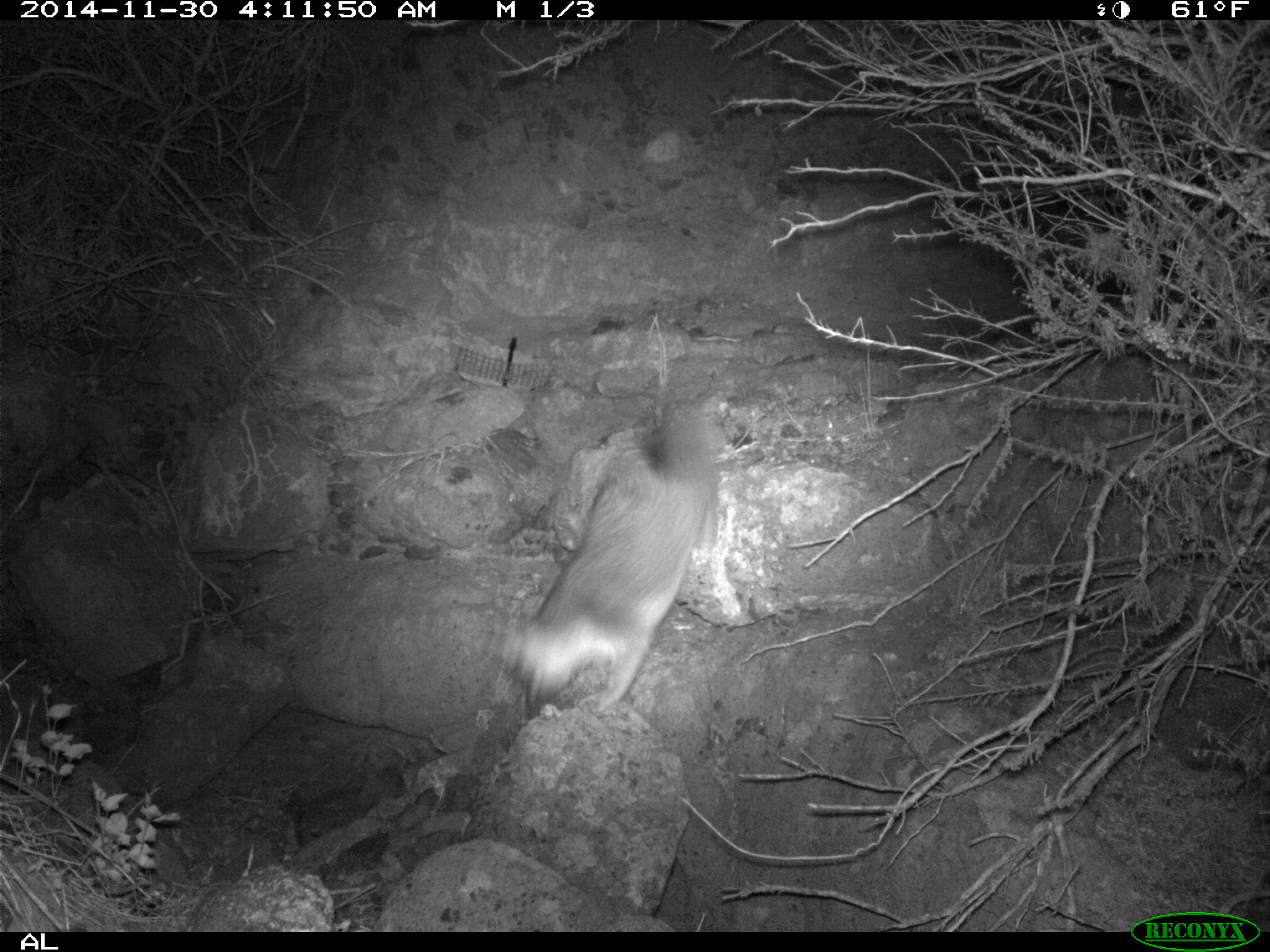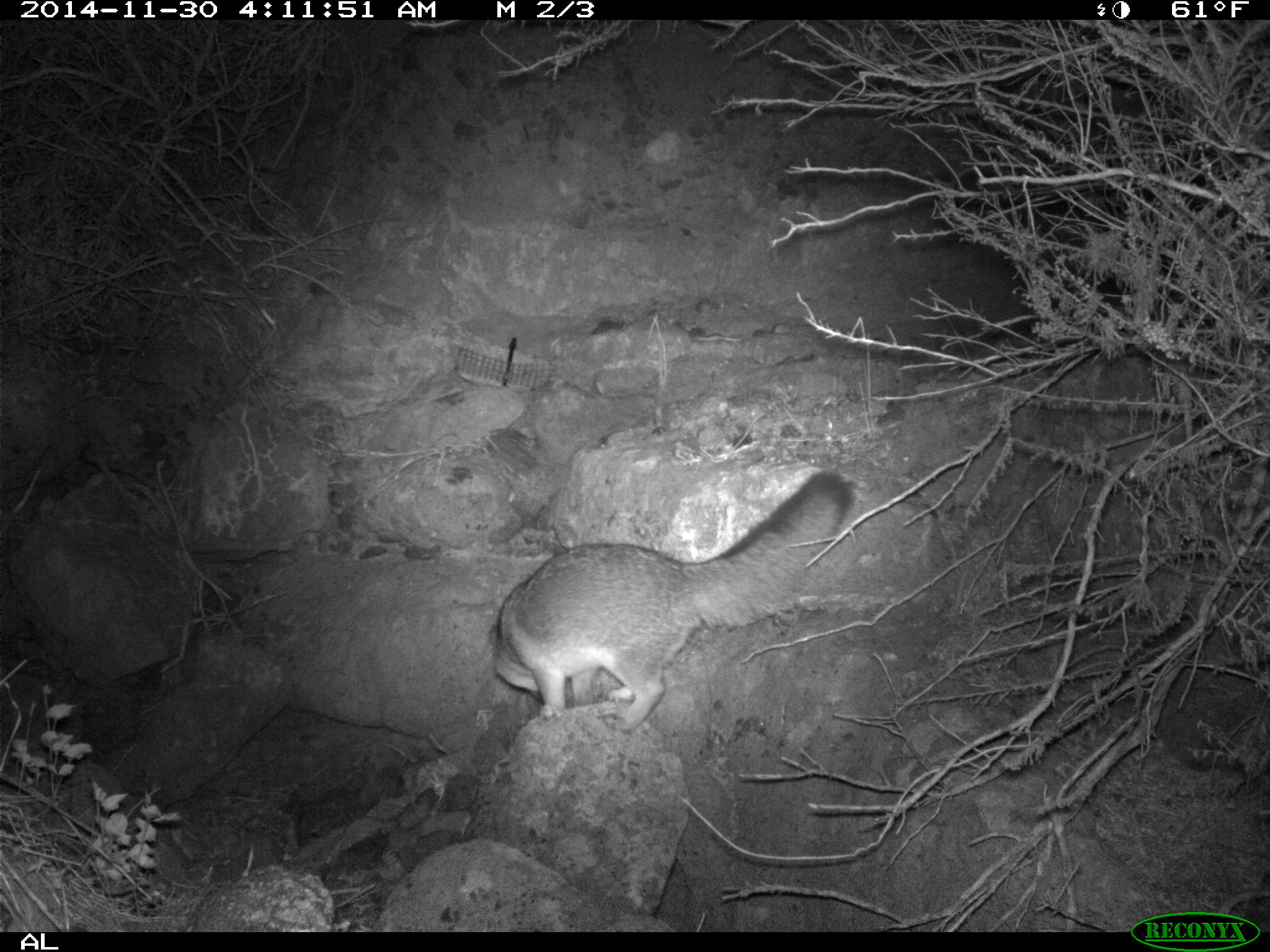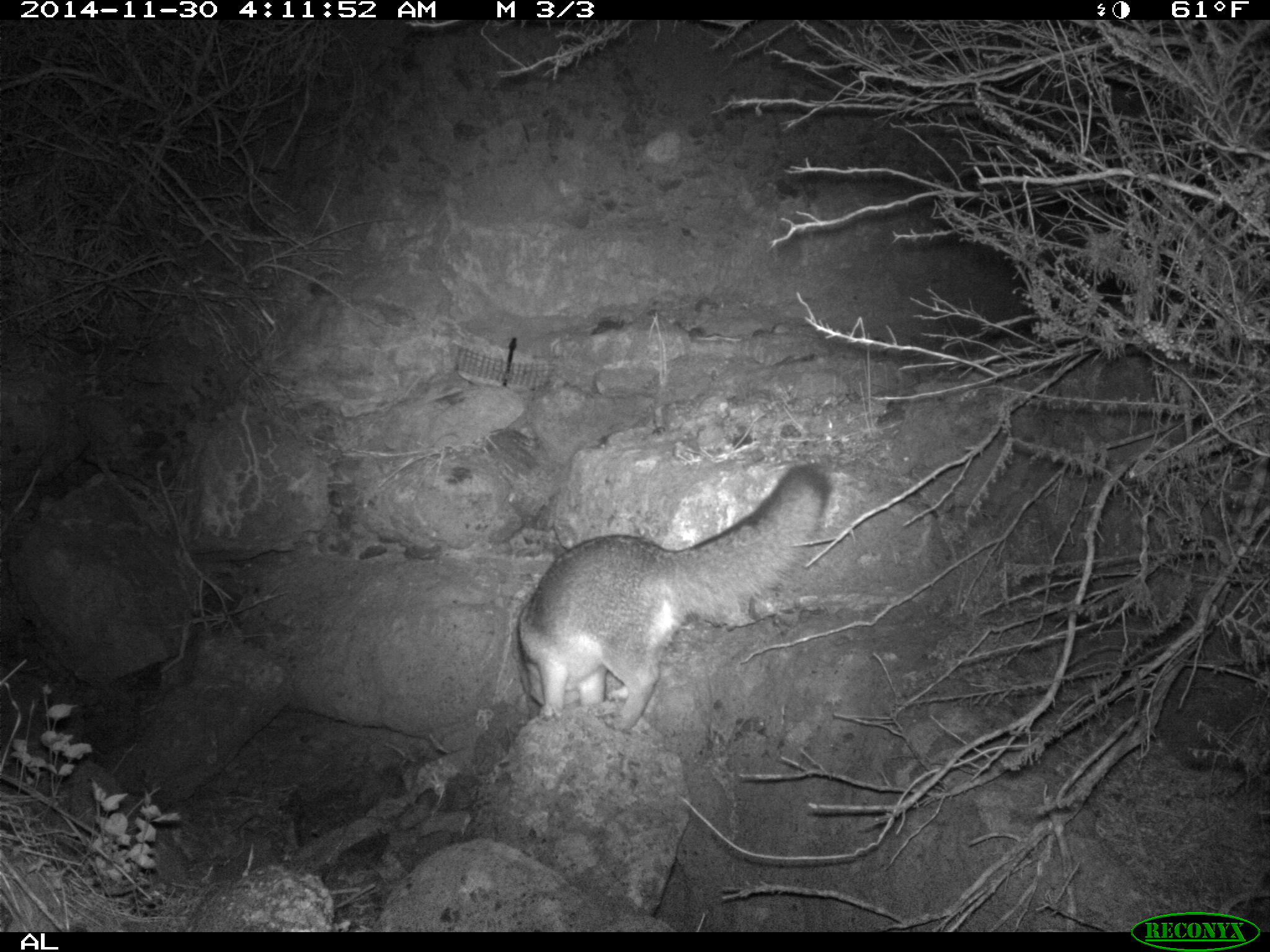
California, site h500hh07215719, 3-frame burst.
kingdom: Animalia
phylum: Chordata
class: Mammalia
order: Carnivora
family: Canidae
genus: Urocyon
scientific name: Urocyon littoralis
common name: island fox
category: fox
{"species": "fox (island fox) (Urocyon littoralis)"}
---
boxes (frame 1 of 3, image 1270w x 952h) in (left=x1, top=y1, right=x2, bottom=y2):
fox: (left=481, top=410, right=716, bottom=717)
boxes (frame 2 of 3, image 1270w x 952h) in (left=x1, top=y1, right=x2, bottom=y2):
fox: (left=491, top=469, right=856, bottom=734)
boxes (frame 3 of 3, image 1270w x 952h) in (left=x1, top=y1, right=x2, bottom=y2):
fox: (left=515, top=460, right=832, bottom=733)